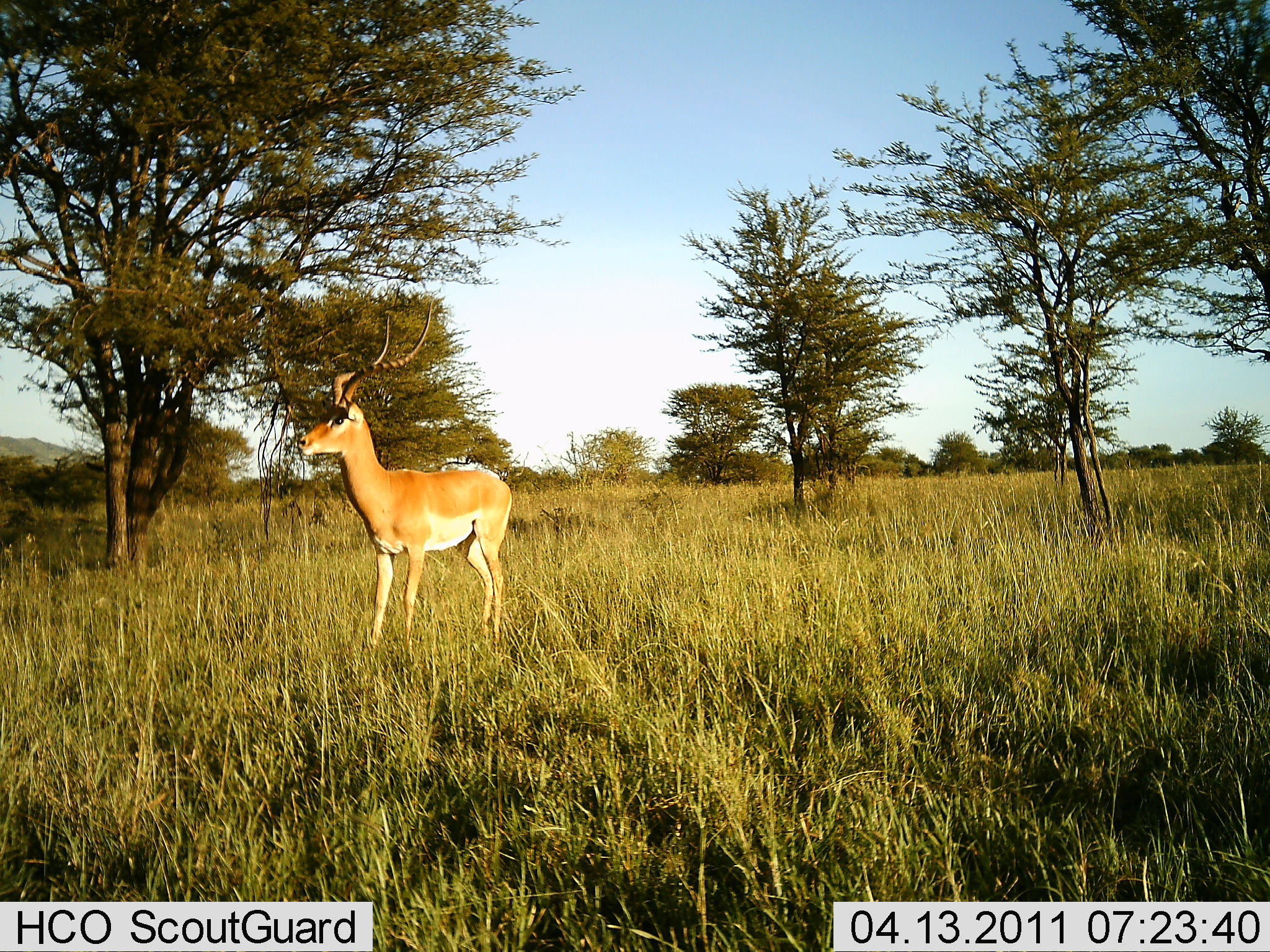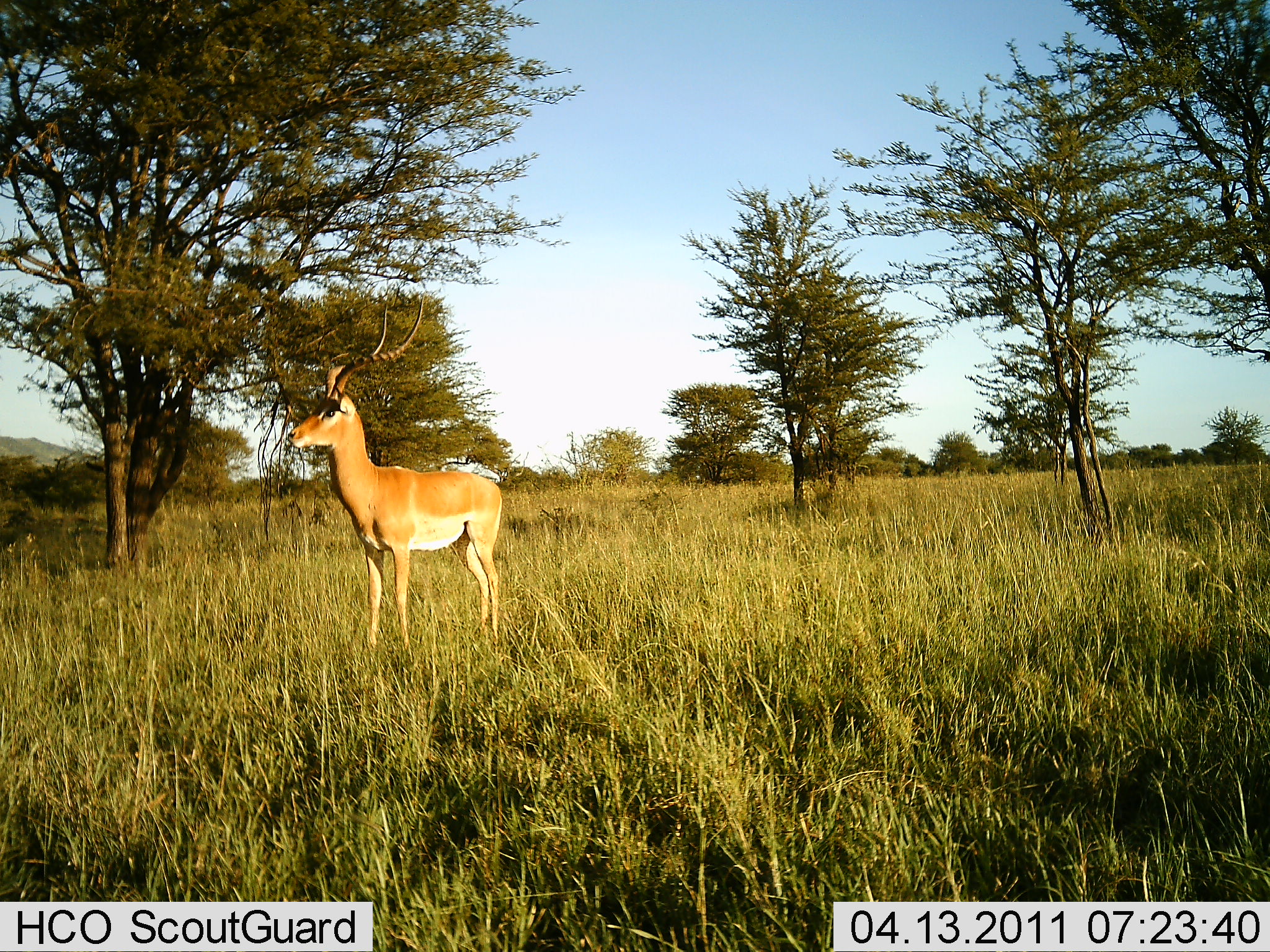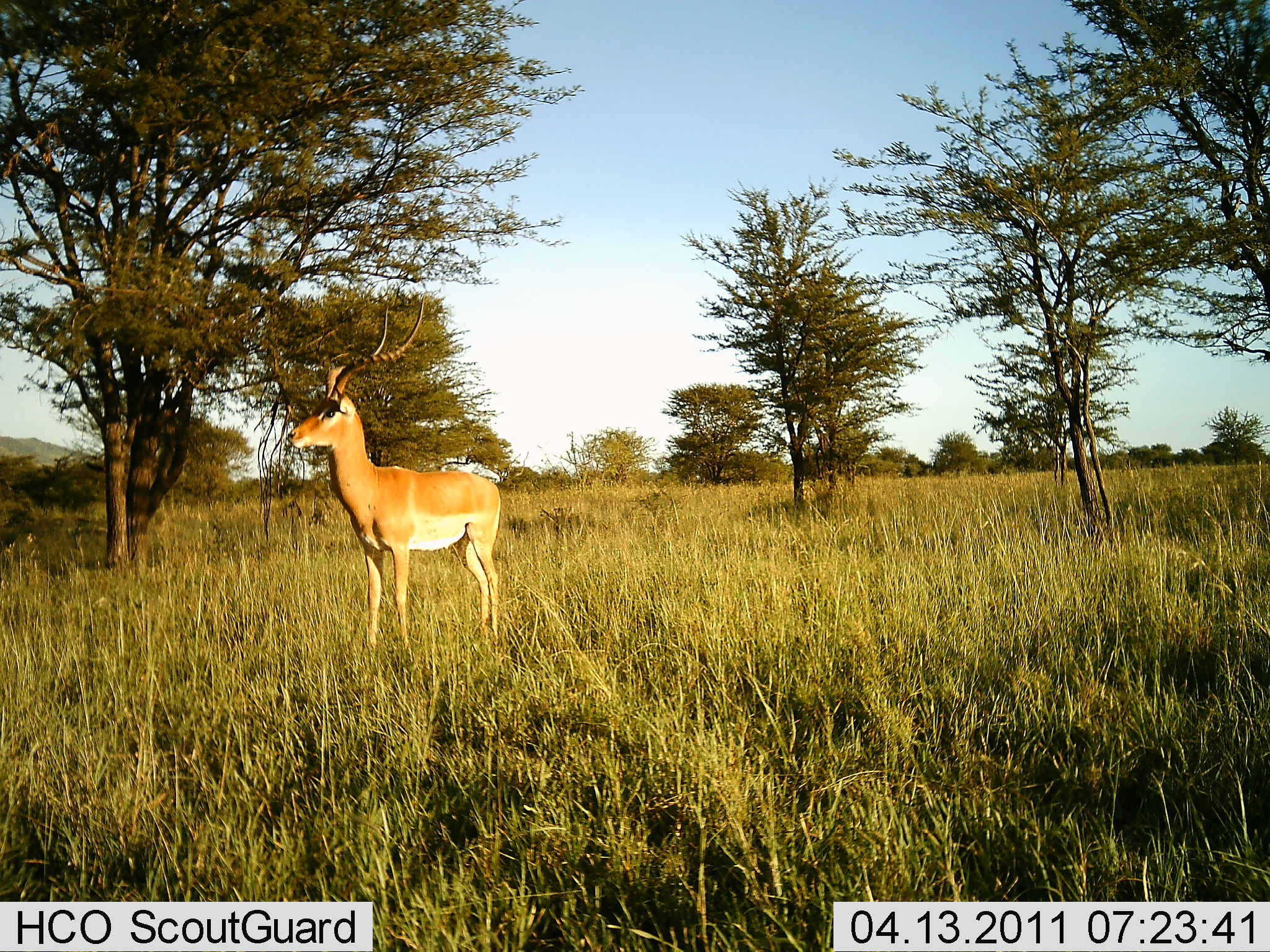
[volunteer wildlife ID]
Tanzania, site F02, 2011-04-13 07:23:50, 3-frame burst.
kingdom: Animalia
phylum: Chordata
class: Mammalia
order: Artiodactyla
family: Bovidae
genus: Aepyceros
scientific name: Aepyceros melampus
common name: impala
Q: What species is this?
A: Impala (Aepyceros melampus).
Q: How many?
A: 1.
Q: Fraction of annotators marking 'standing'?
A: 100%.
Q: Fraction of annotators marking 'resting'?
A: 0%.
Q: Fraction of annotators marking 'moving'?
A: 0%.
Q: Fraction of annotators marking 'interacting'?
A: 0%.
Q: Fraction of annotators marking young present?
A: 0%.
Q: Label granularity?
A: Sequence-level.